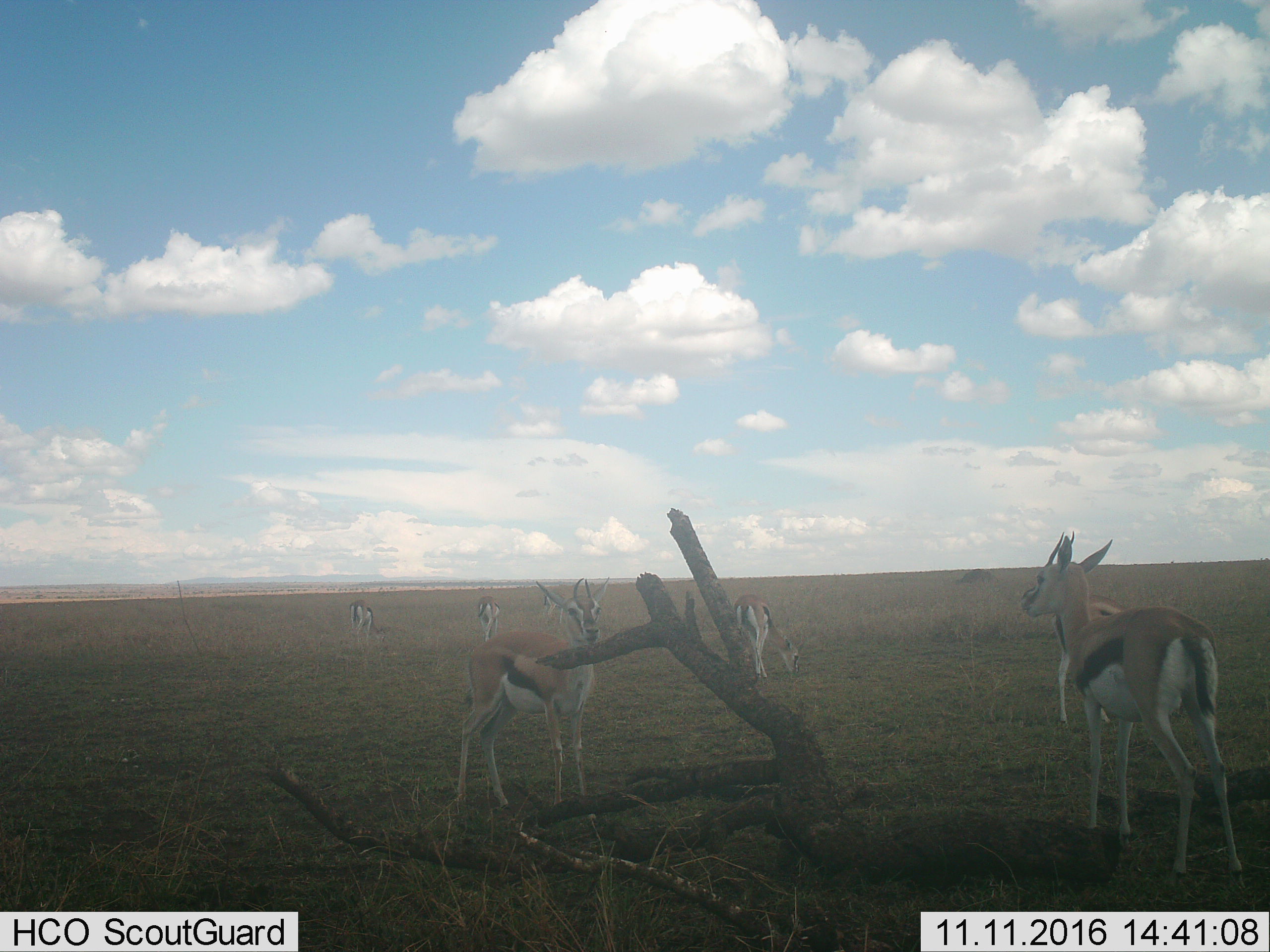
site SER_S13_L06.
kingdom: Animalia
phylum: Chordata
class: Mammalia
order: Artiodactyla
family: Bovidae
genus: Eudorcas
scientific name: Eudorcas thomsonii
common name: thomson's gazelle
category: gazellethomsons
Gazellethomsons (thomson's gazelle) (Eudorcas thomsonii), count 6. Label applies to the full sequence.